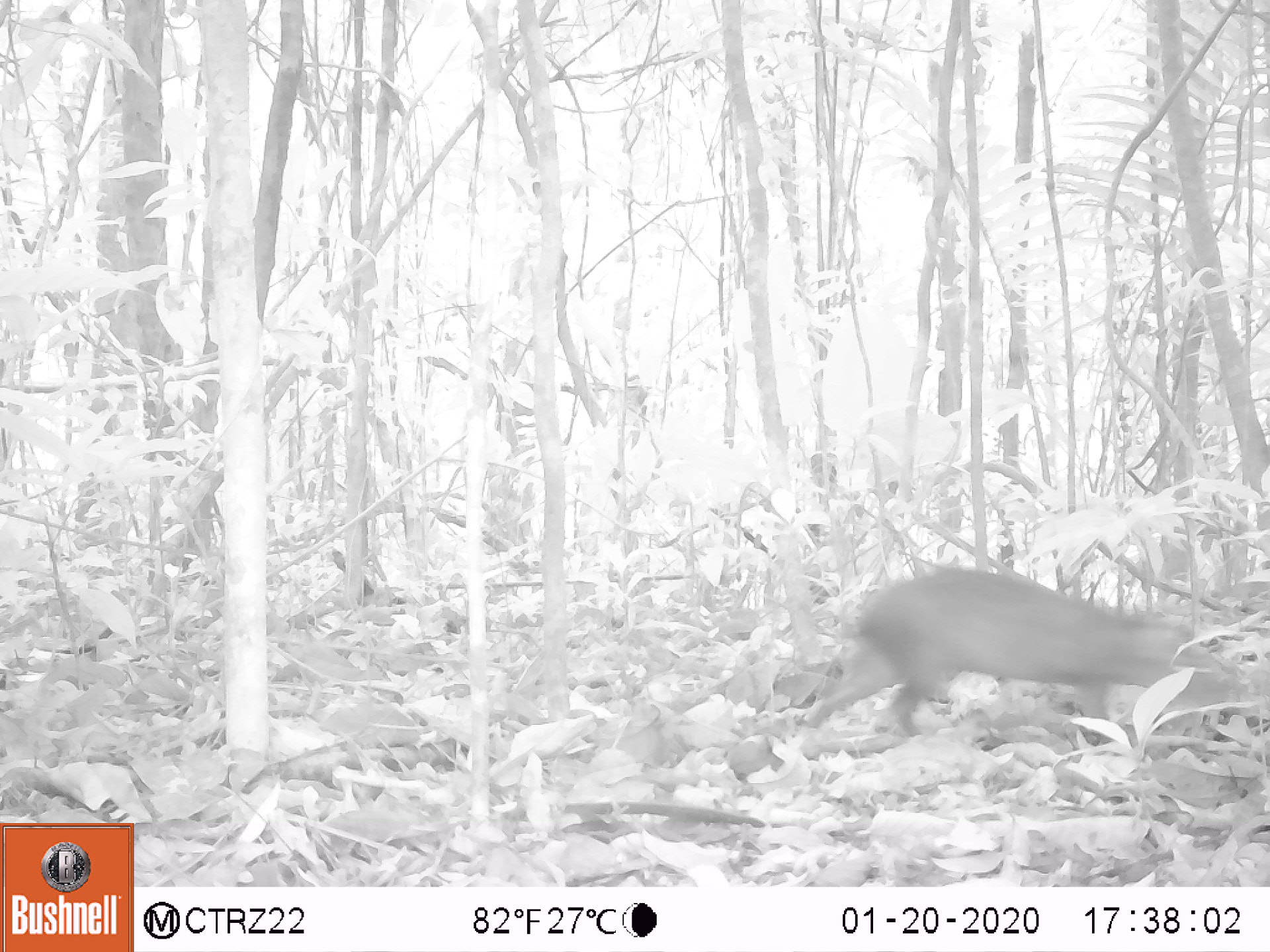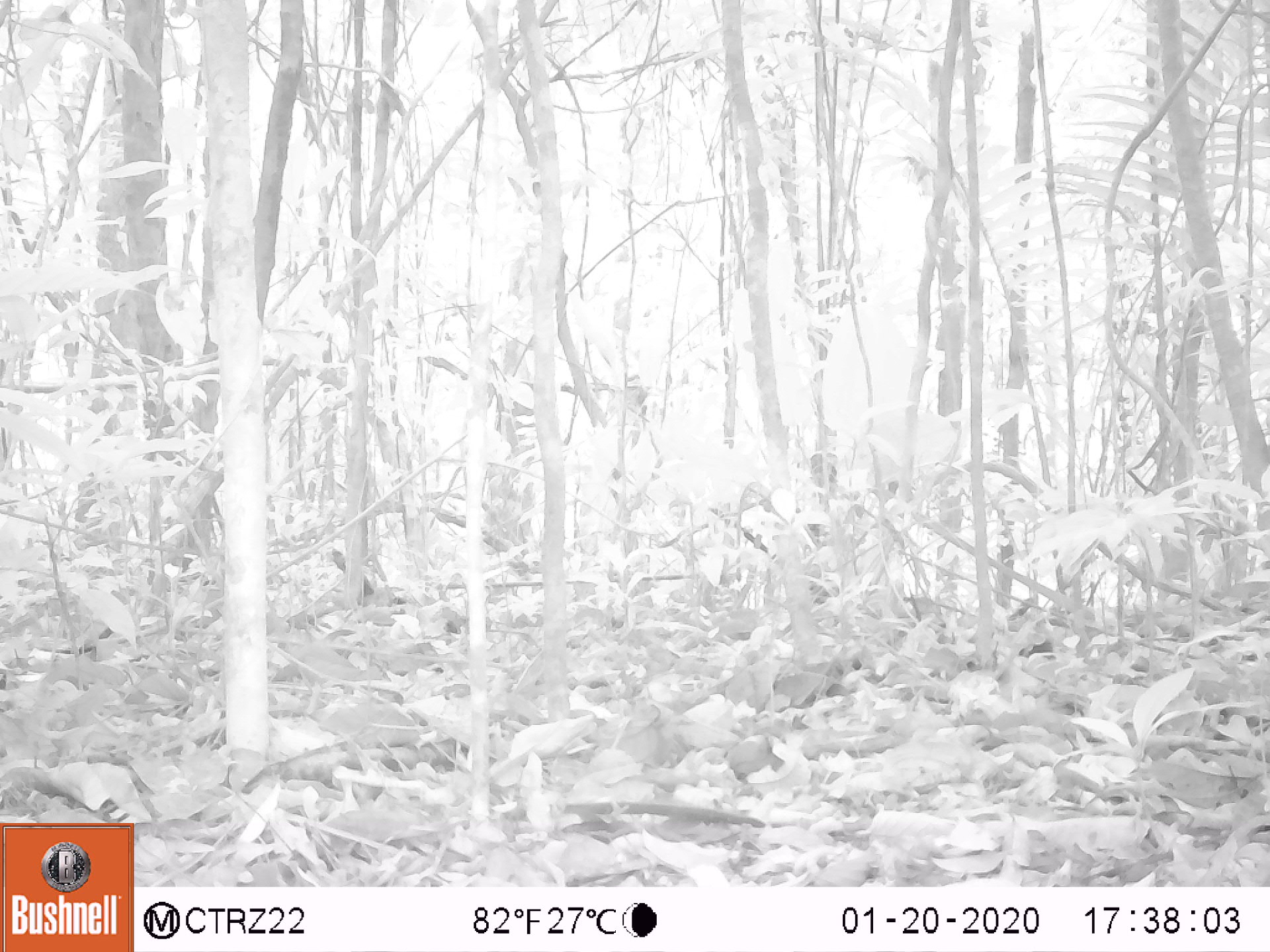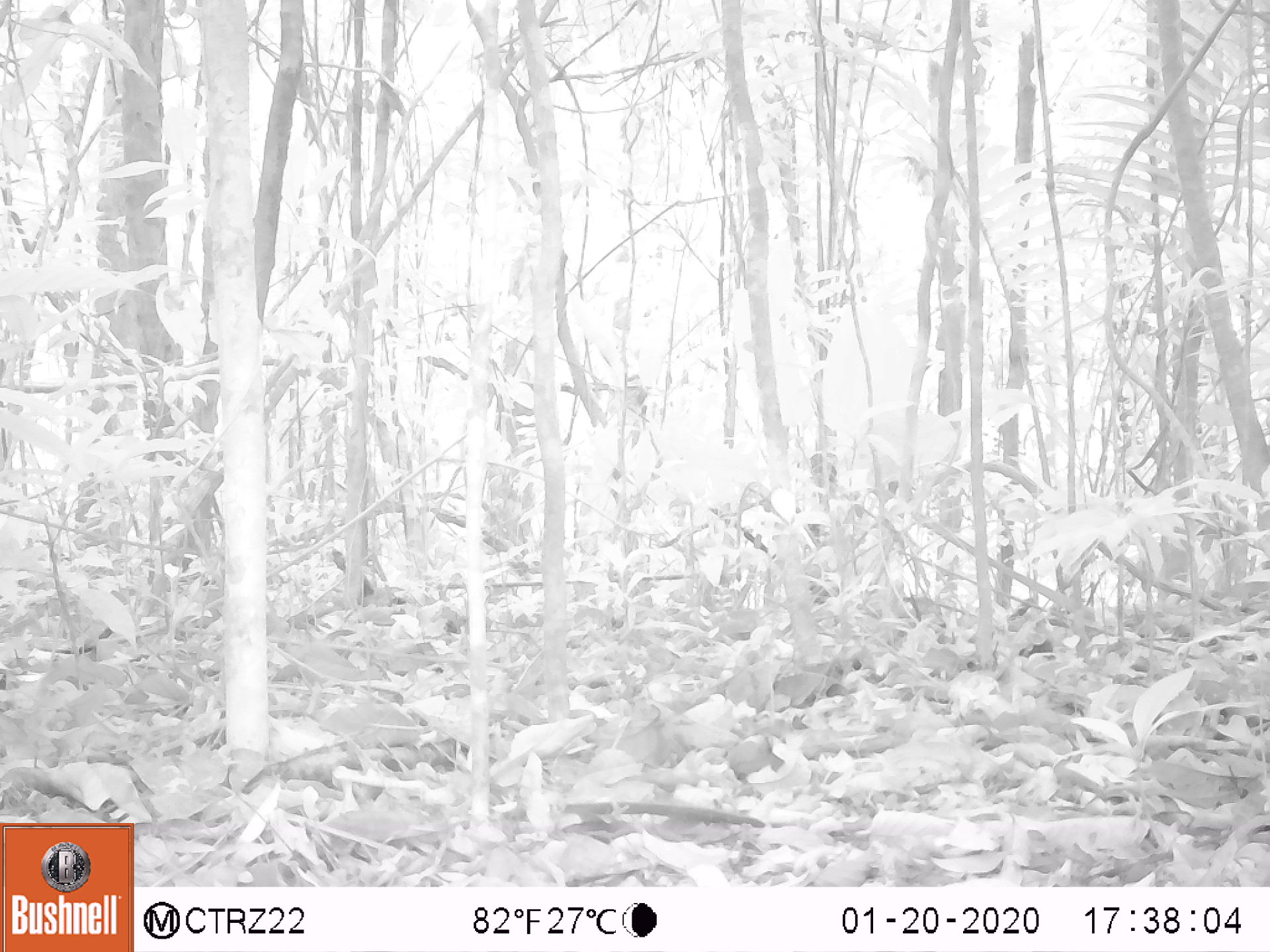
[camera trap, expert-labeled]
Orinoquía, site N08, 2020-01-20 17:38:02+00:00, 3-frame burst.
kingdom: Animalia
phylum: Chordata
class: Mammalia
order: Rodentia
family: Dasyproctidae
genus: Dasyprocta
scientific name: Dasyprocta fuliginosa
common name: black agouti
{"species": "black agouti (Dasyprocta fuliginosa)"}